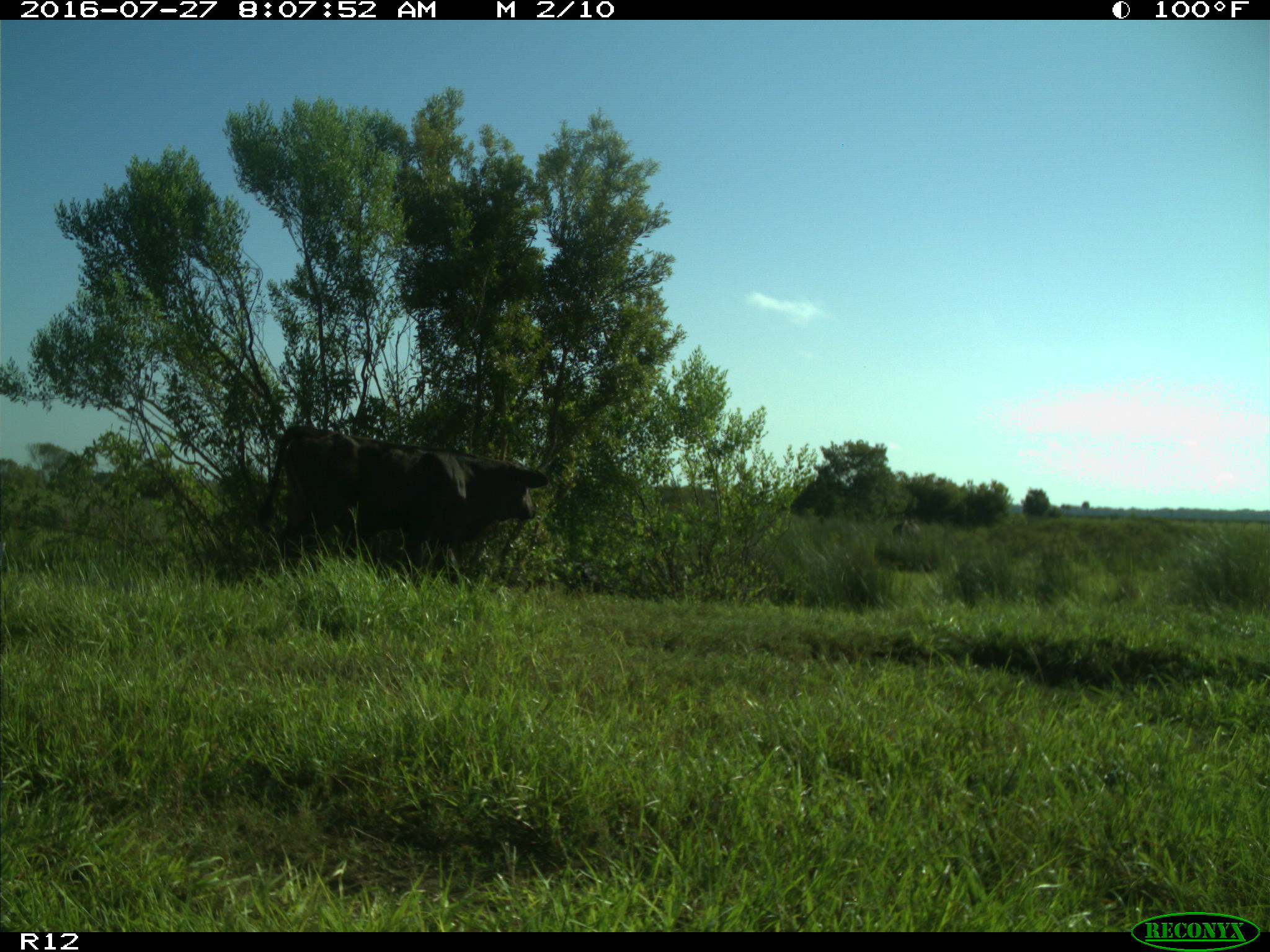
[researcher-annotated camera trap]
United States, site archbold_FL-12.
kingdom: Animalia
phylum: Chordata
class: Mammalia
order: Artiodactyla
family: Bovidae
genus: Bos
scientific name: Bos taurus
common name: domestic cow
Bos taurus (domestic cow).